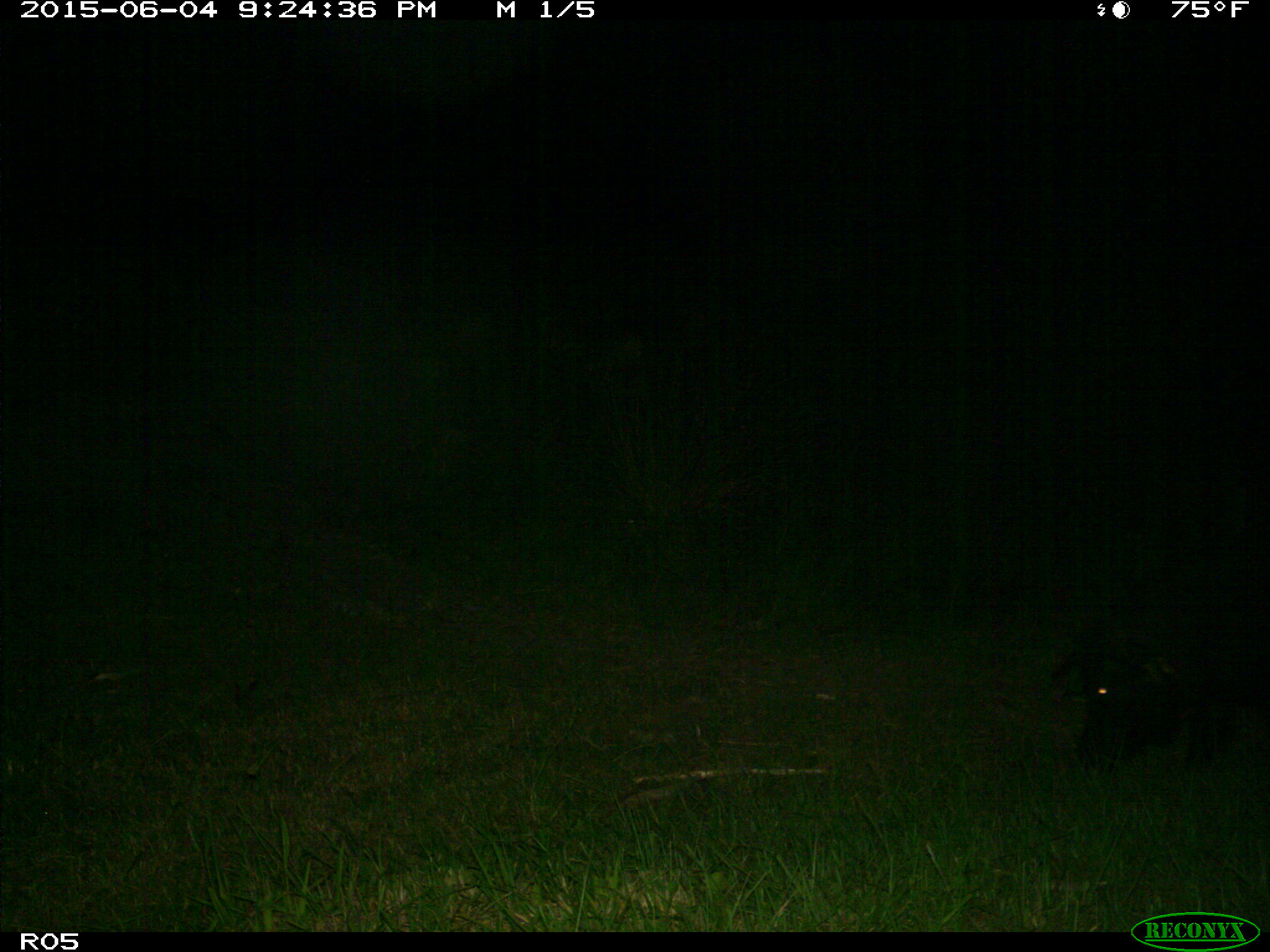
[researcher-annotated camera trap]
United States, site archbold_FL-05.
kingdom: Animalia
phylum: Chordata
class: Mammalia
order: Artiodactyla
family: Suidae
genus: Sus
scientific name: Sus scrofa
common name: wild boar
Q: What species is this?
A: Sus scrofa (wild boar).